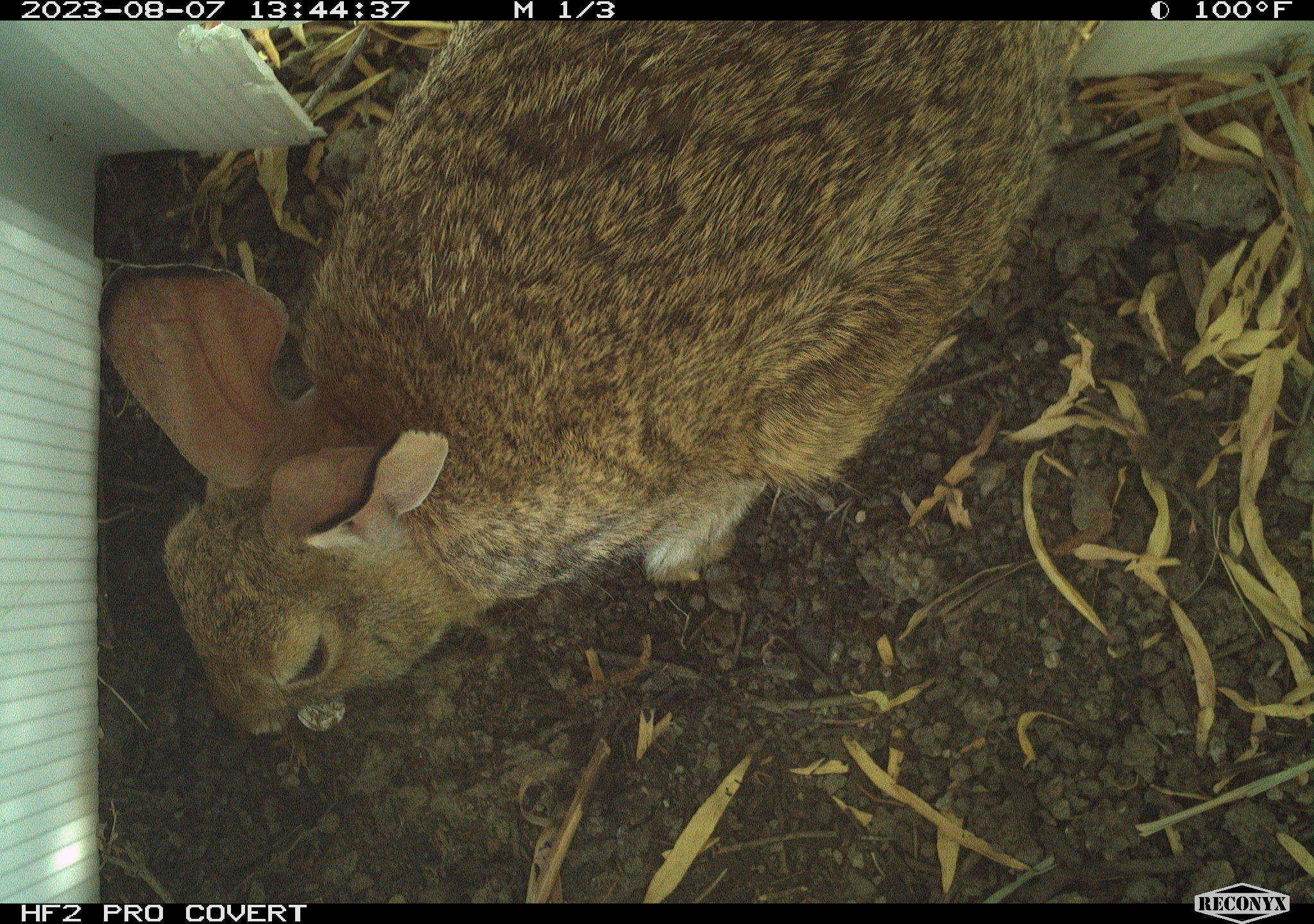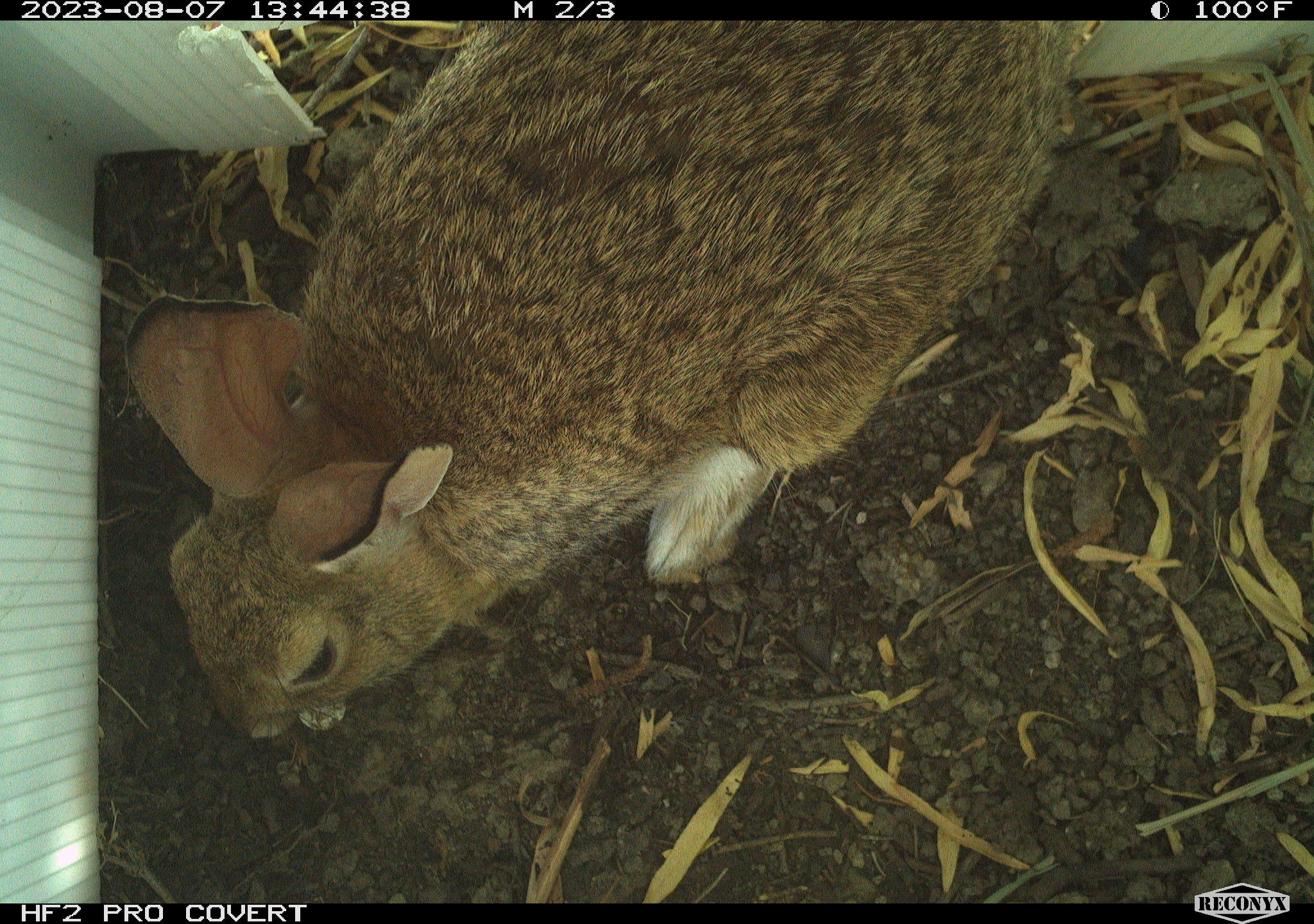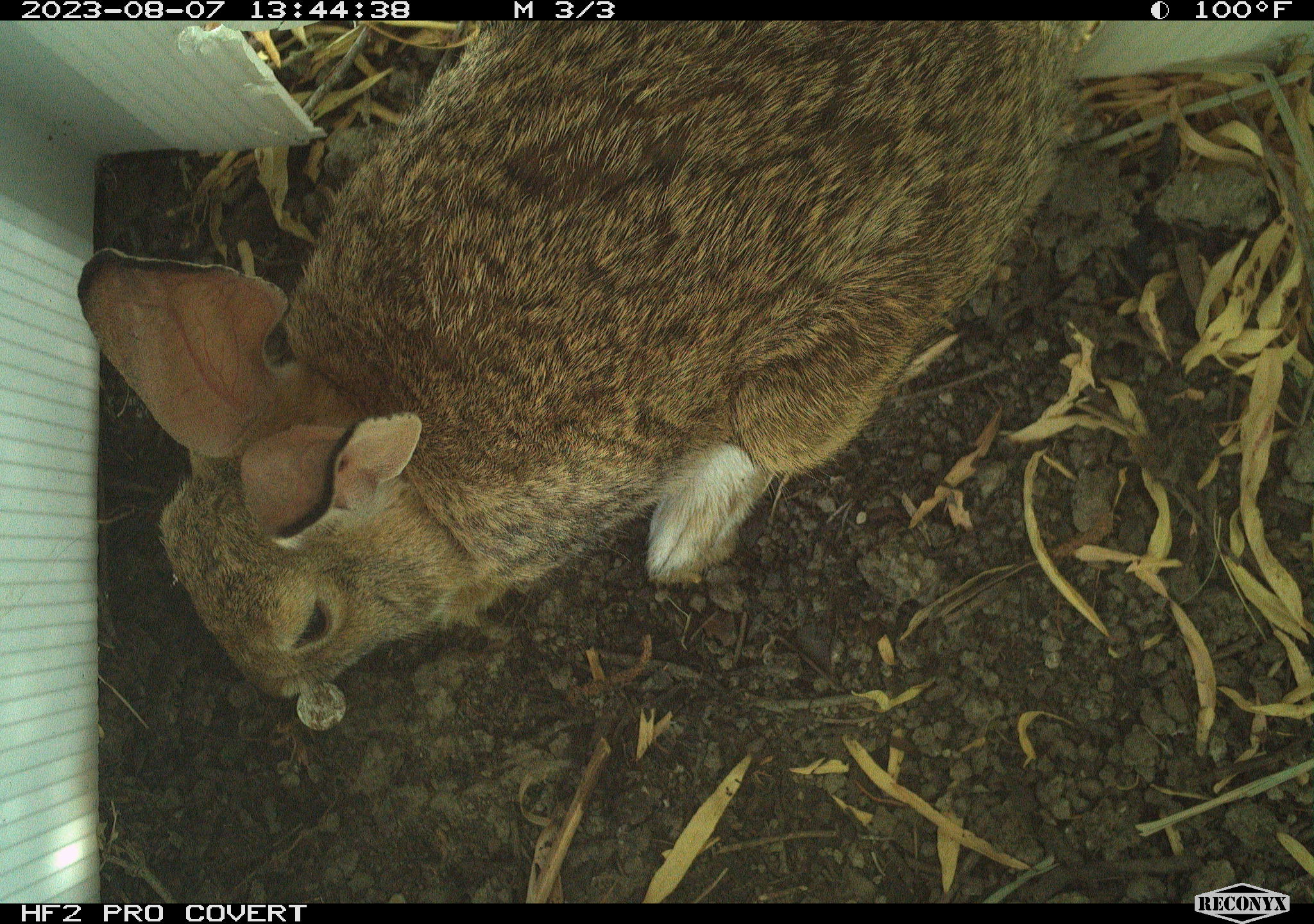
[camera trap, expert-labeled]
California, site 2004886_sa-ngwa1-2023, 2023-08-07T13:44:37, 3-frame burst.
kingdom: Animalia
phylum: Chordata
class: Mammalia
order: Lagomorpha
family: Leporidae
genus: Sylvilagus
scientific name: Sylvilagus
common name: cottontail rabbits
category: sylvilagus species